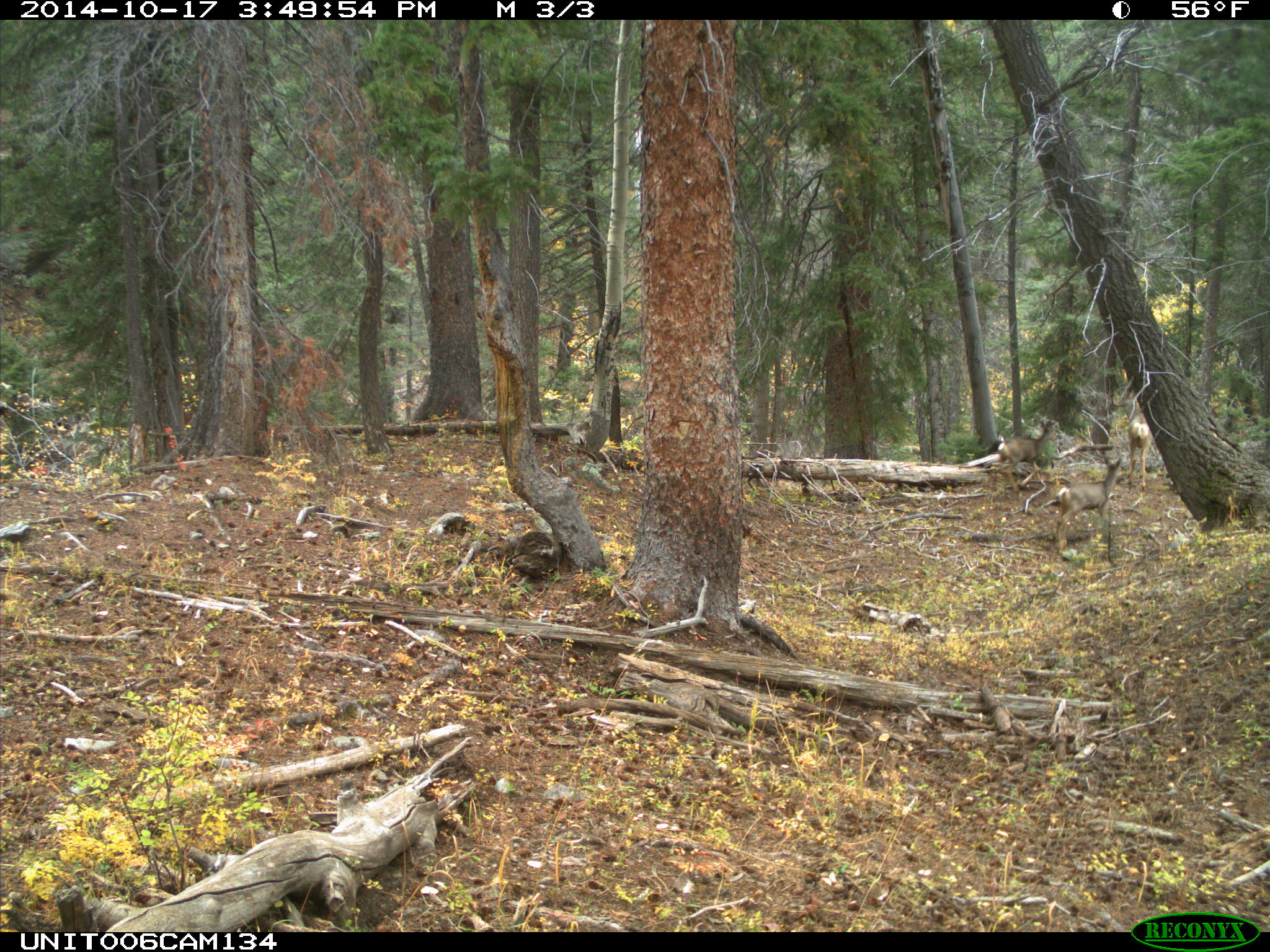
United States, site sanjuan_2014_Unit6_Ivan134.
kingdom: Animalia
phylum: Chordata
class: Mammalia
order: Artiodactyla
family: Cervidae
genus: Odocoileus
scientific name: Odocoileus hemionus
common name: mule deer